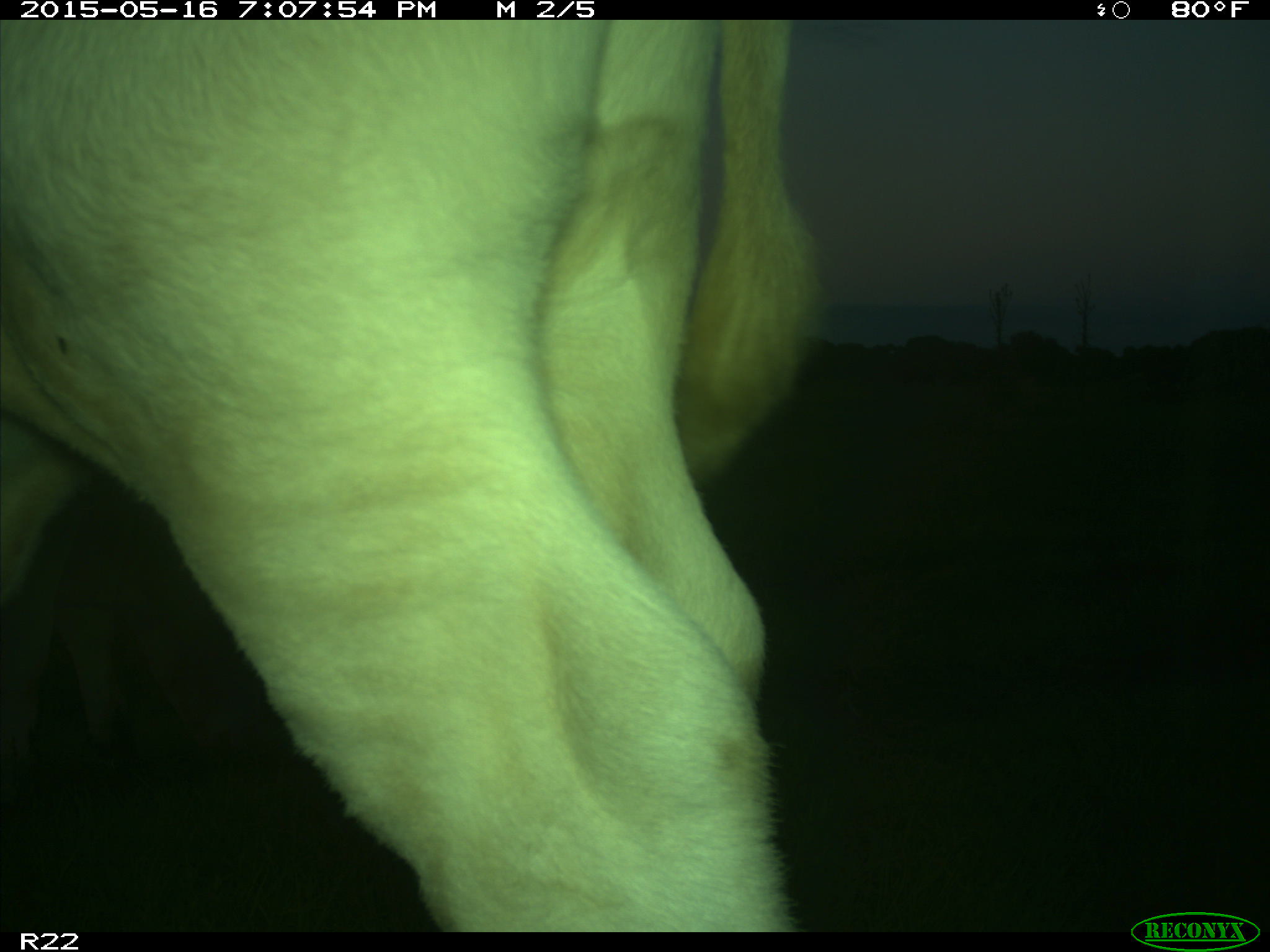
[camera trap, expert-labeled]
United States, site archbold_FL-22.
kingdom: Animalia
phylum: Chordata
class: Mammalia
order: Artiodactyla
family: Bovidae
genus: Bos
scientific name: Bos taurus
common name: domestic cow